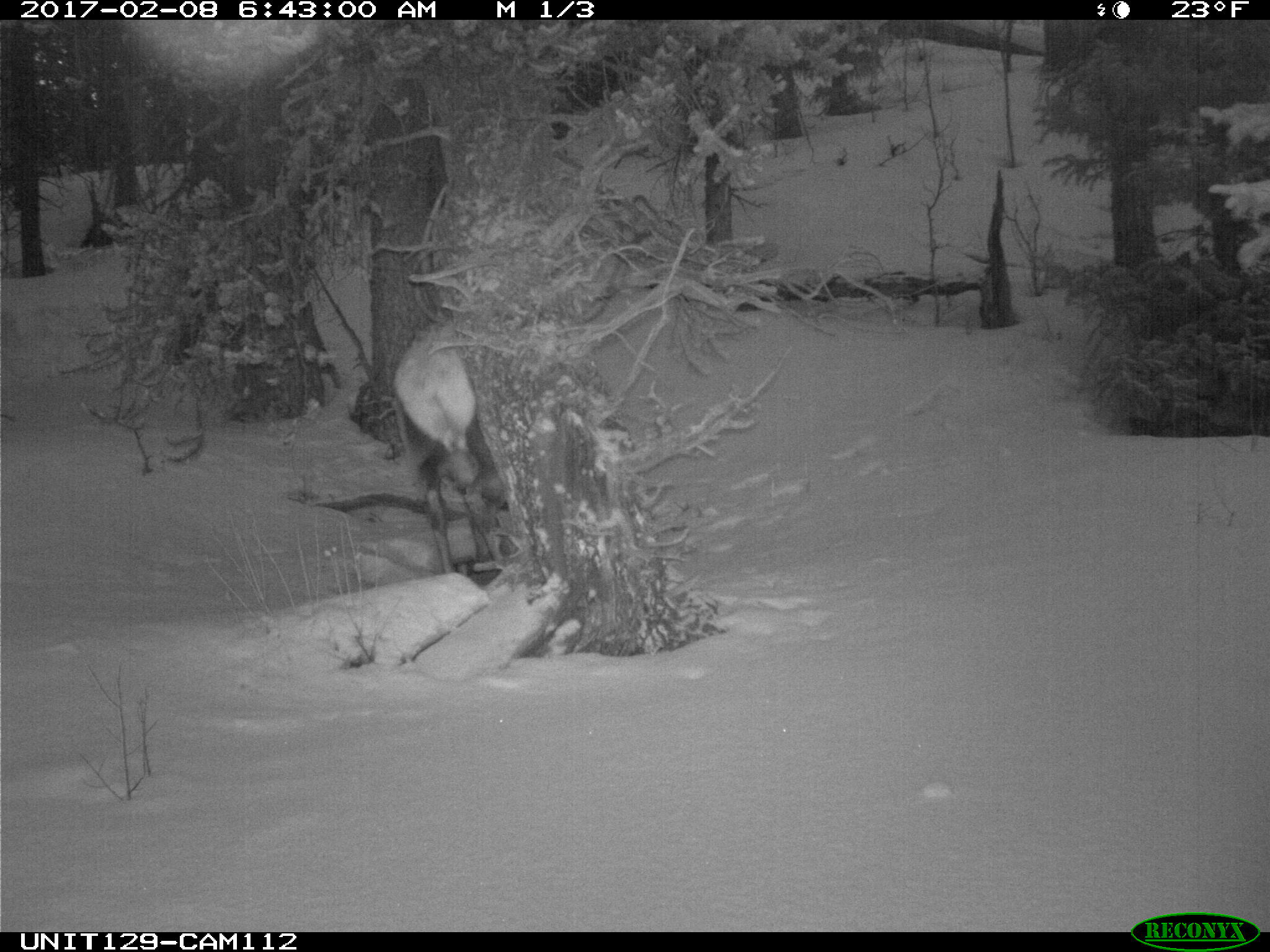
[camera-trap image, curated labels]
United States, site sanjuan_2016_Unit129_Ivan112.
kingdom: Animalia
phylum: Chordata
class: Mammalia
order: Artiodactyla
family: Cervidae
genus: Cervus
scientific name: Cervus elaphus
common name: red deer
Cervus elaphus (red deer).